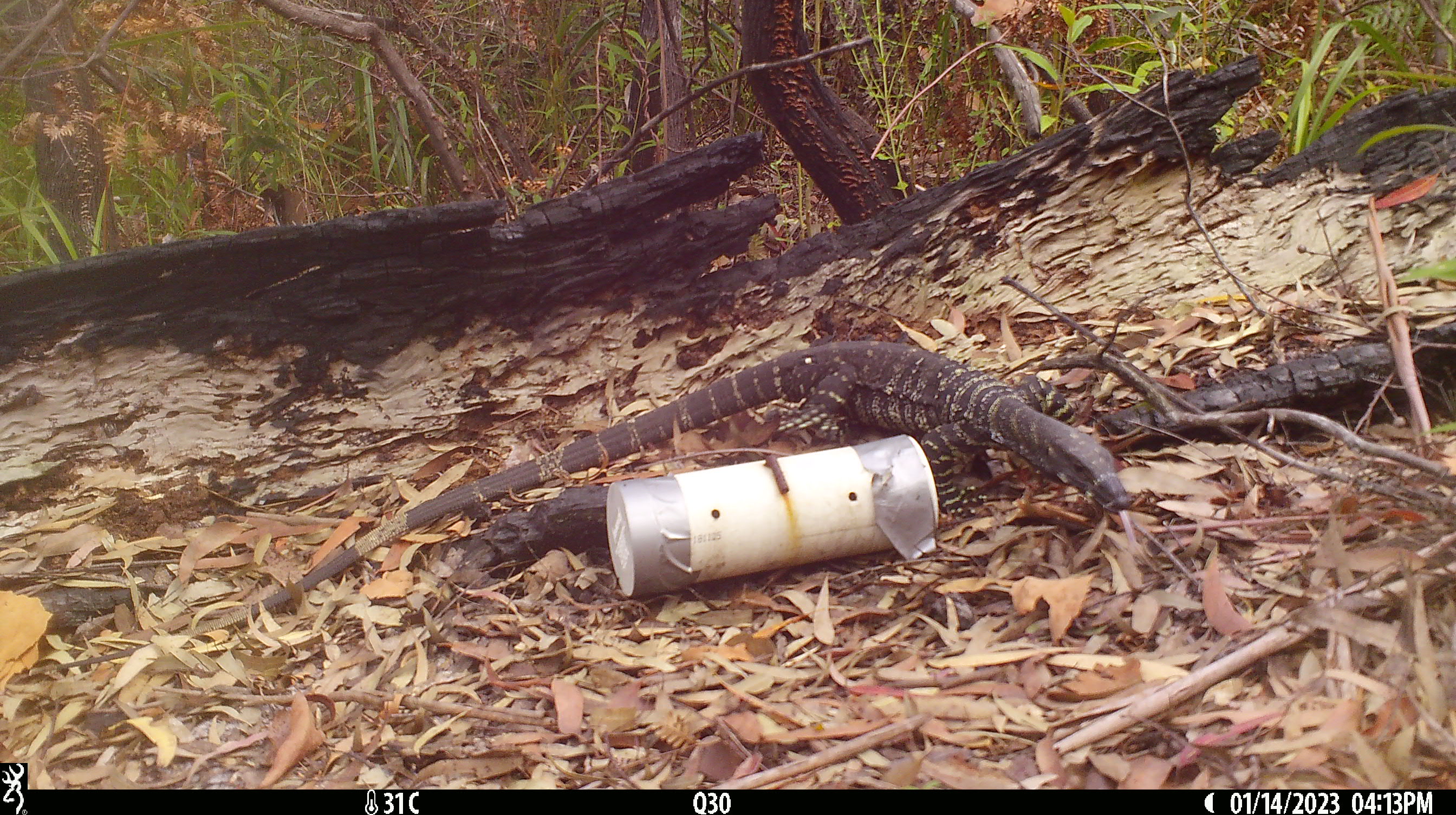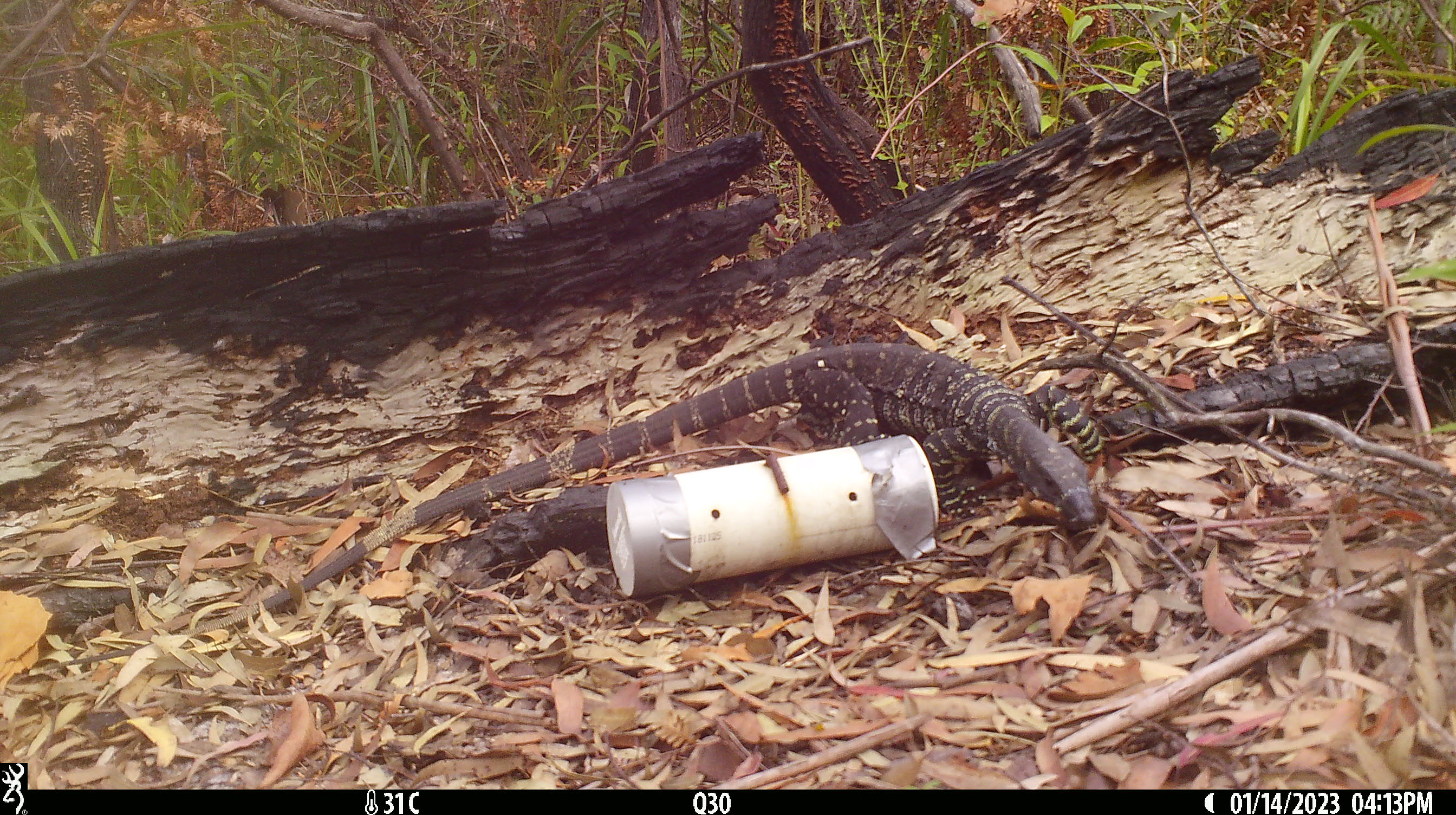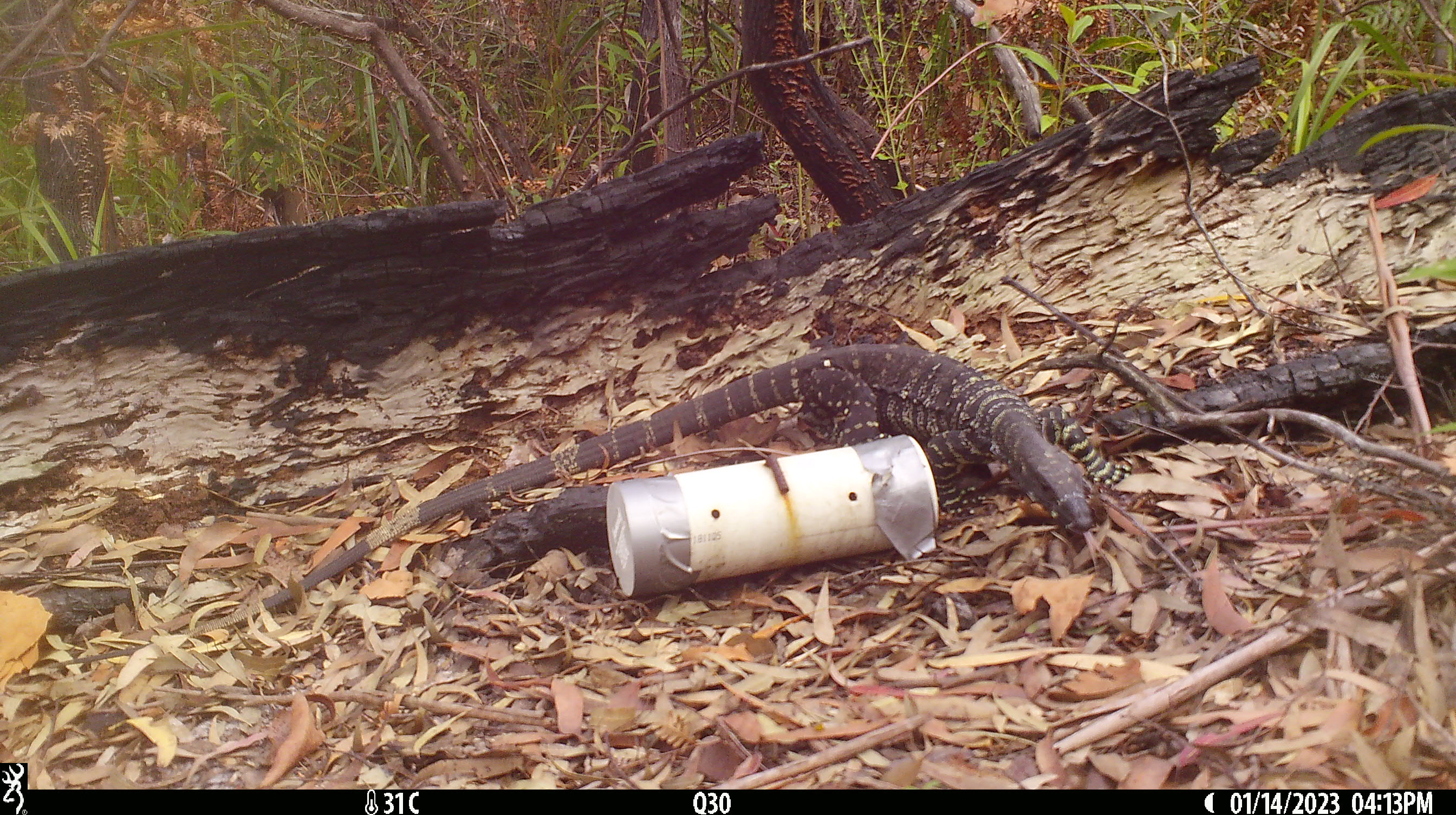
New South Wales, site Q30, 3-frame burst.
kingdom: Animalia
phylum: Chordata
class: Reptilia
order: Squamata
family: Varanidae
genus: Varanus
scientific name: Varanus varius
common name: lace monitor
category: goanna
Goanna (lace monitor) (Varanus varius).